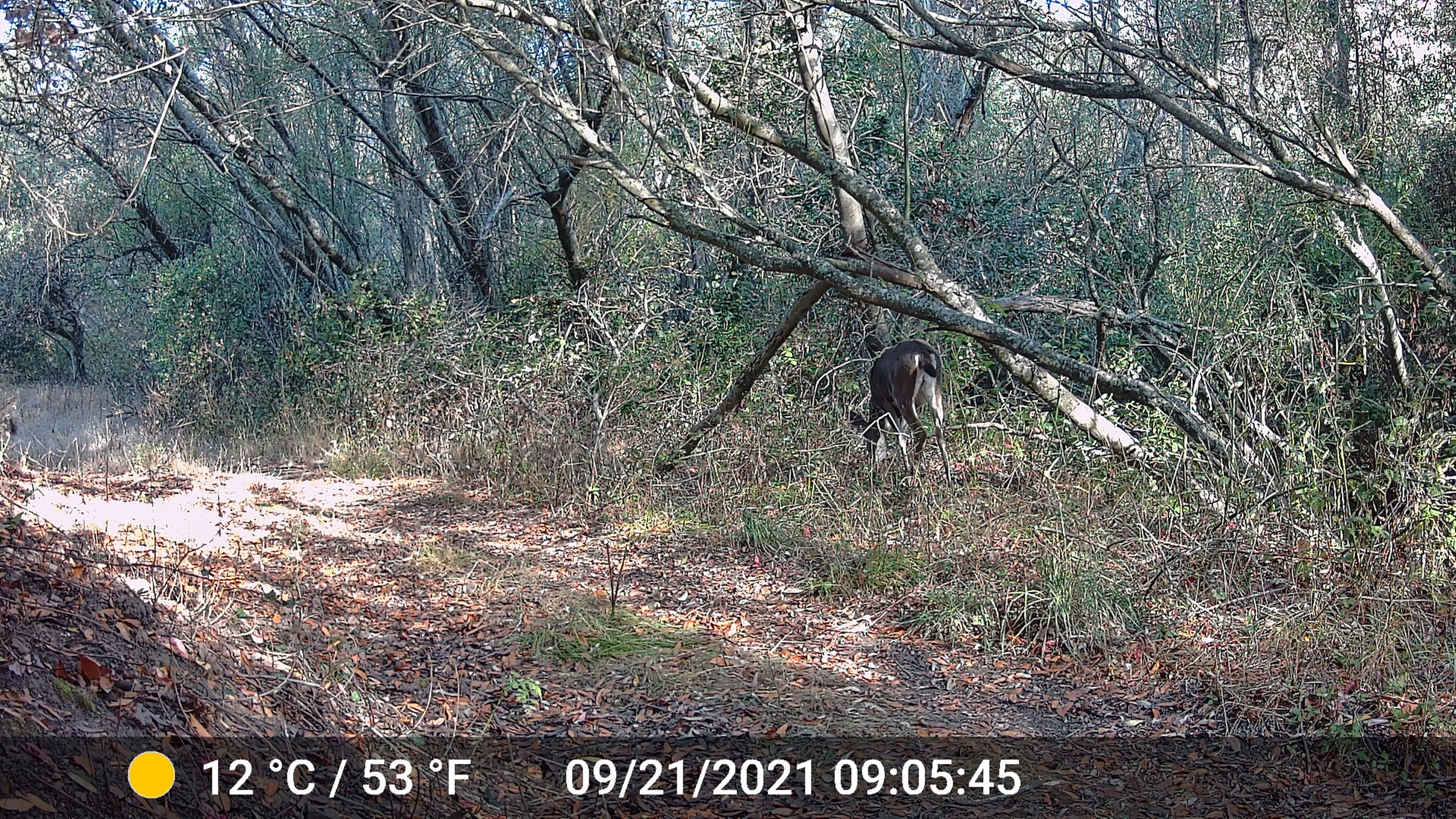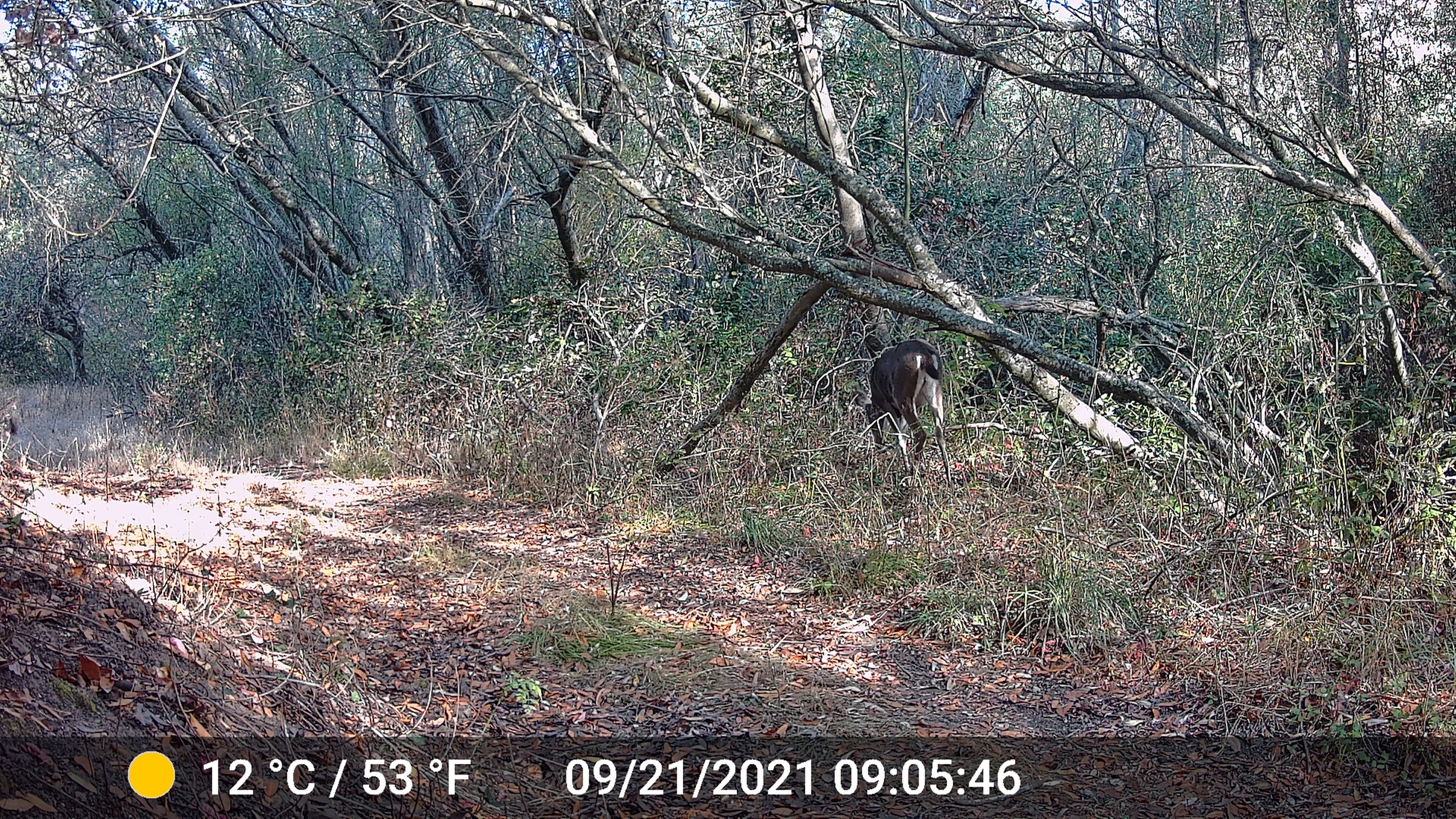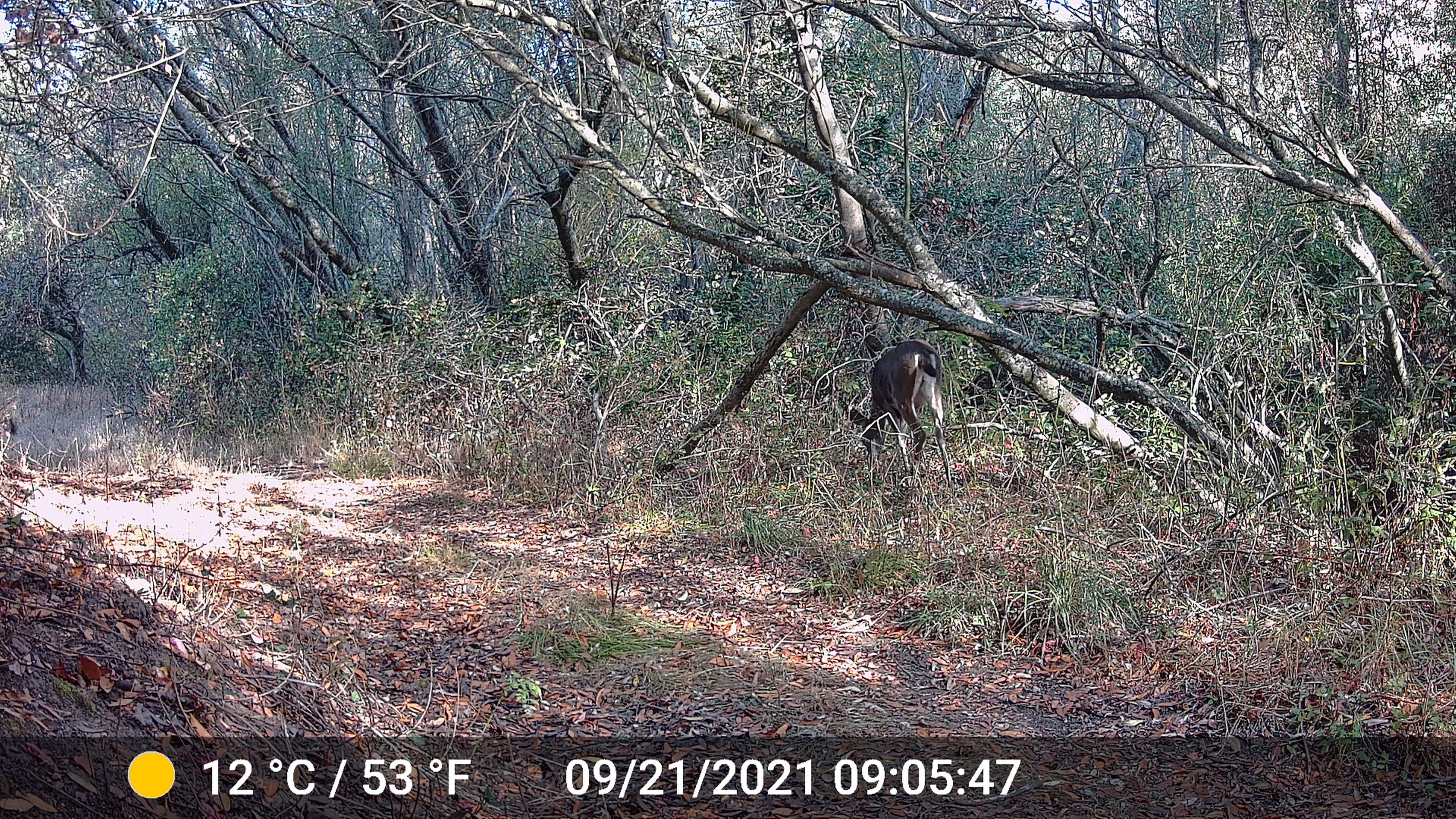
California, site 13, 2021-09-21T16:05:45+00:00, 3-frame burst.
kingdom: Animalia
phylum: Chordata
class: Mammalia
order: Artiodactyla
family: Cervidae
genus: Odocoileus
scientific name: Odocoileus hemionus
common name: mule deer